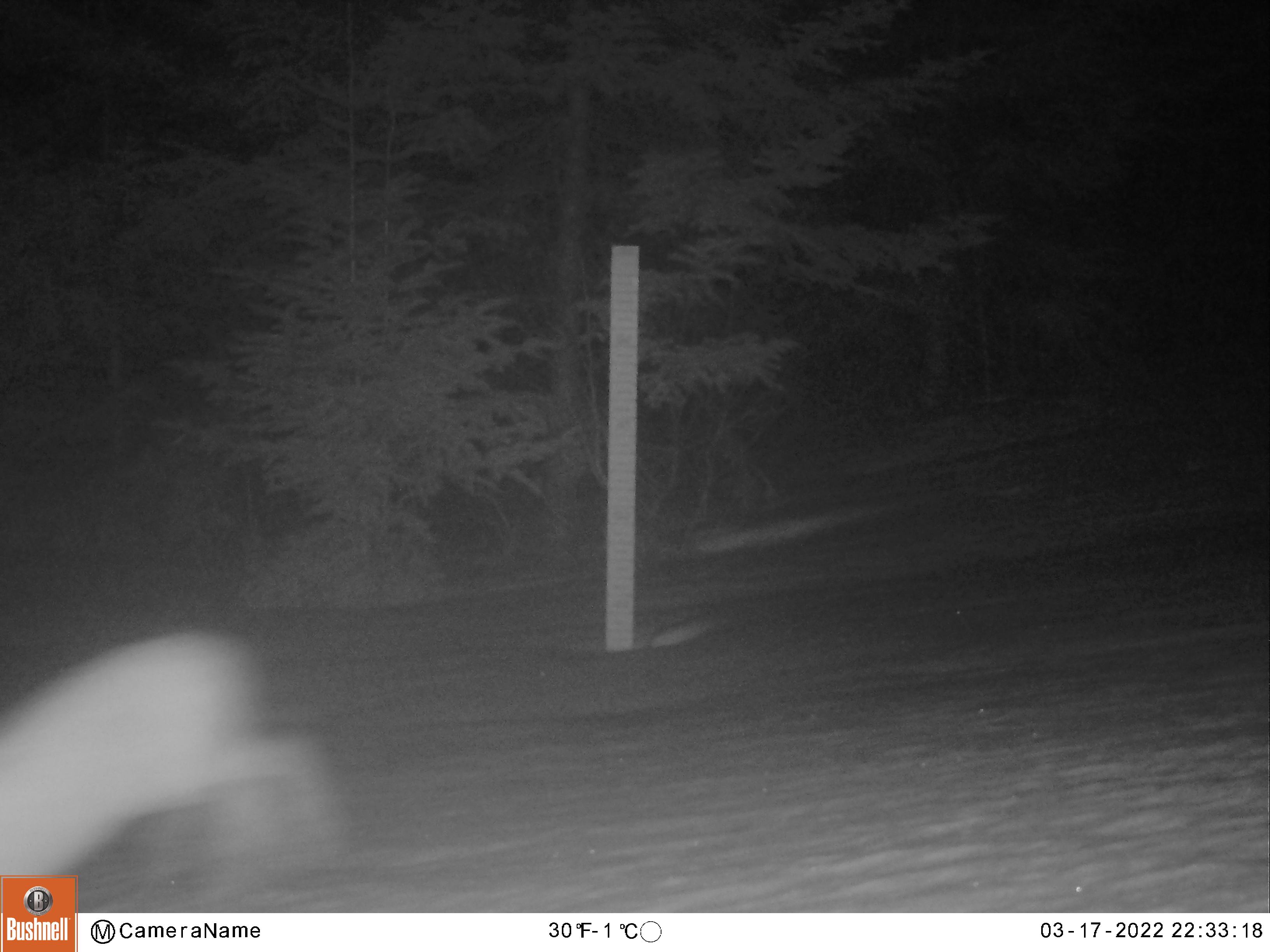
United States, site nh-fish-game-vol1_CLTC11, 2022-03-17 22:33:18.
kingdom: Animalia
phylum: Chordata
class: Mammalia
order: Lagomorpha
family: Leporidae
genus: Lepus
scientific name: Lepus americanus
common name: snowshoe hare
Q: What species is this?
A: Snowshoe hare (Lepus americanus).